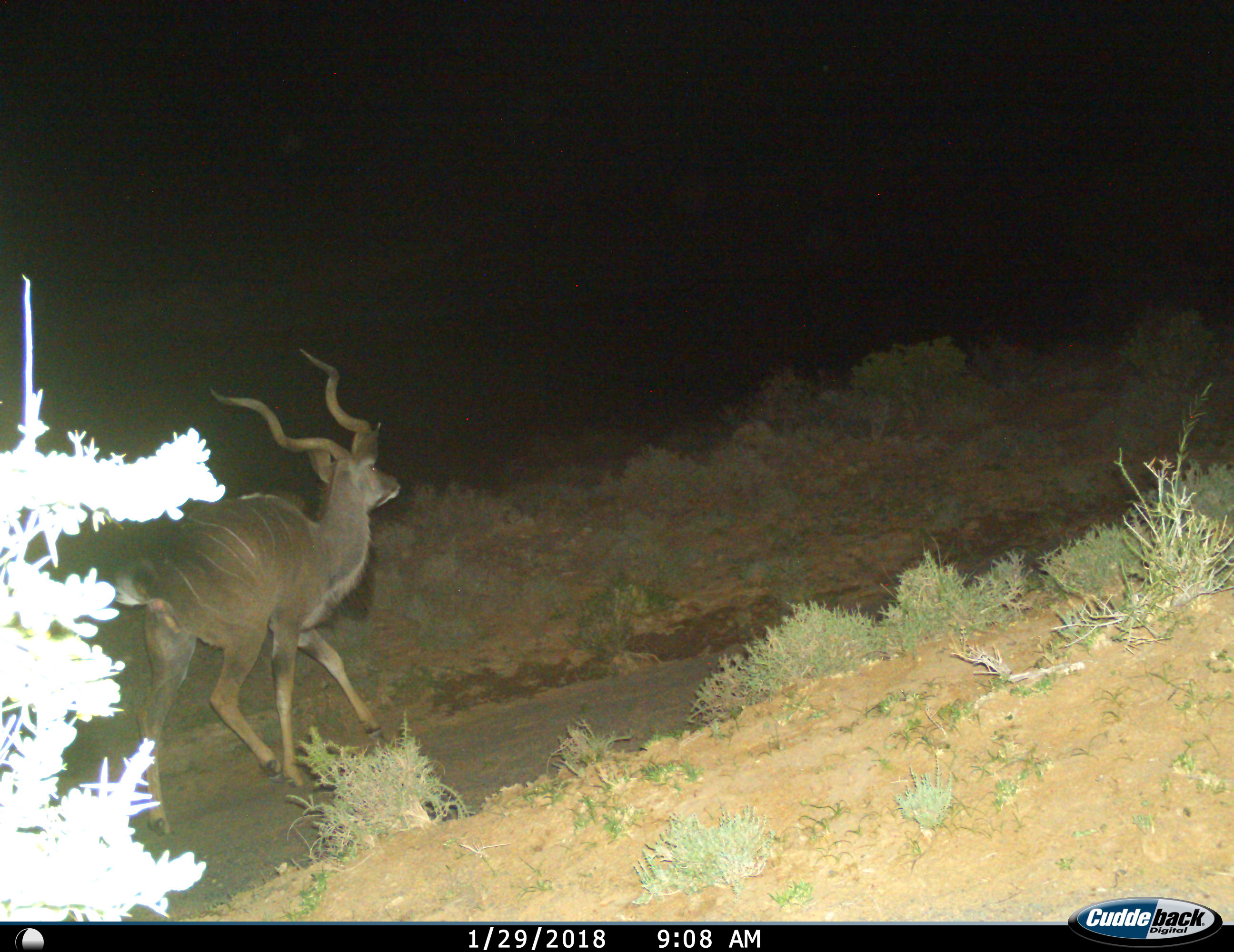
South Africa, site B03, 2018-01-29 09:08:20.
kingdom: Animalia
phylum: Chordata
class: Mammalia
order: Artiodactyla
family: Bovidae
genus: Tragelaphus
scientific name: Tragelaphus strepsiceros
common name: greater kudu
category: kudu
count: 1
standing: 0%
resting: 0%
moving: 100%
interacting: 0%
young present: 0%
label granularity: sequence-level